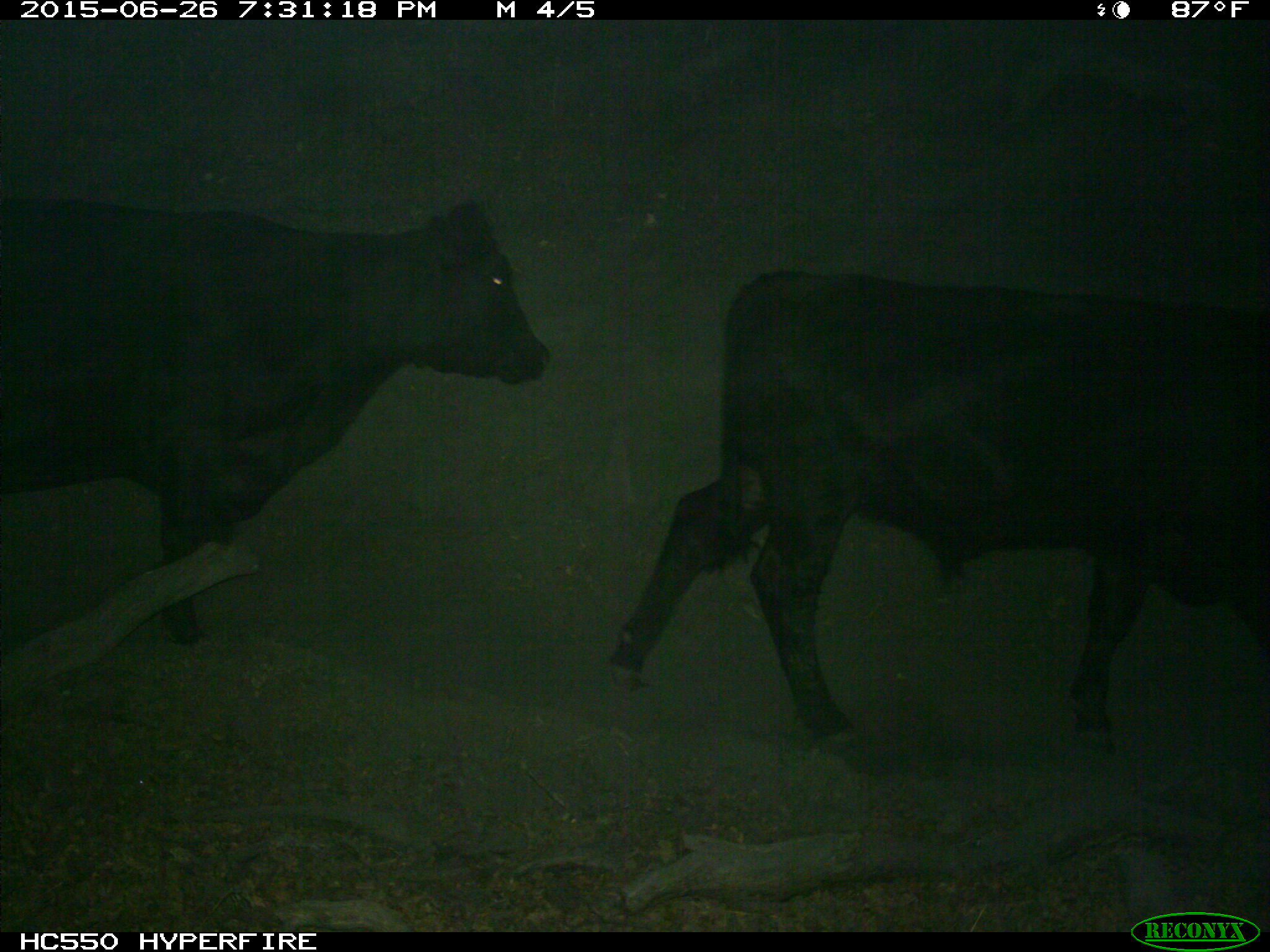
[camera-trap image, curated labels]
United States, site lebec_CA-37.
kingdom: Animalia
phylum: Chordata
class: Mammalia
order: Artiodactyla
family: Bovidae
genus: Bos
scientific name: Bos taurus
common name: domestic cow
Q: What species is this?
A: Bos taurus (domestic cow).